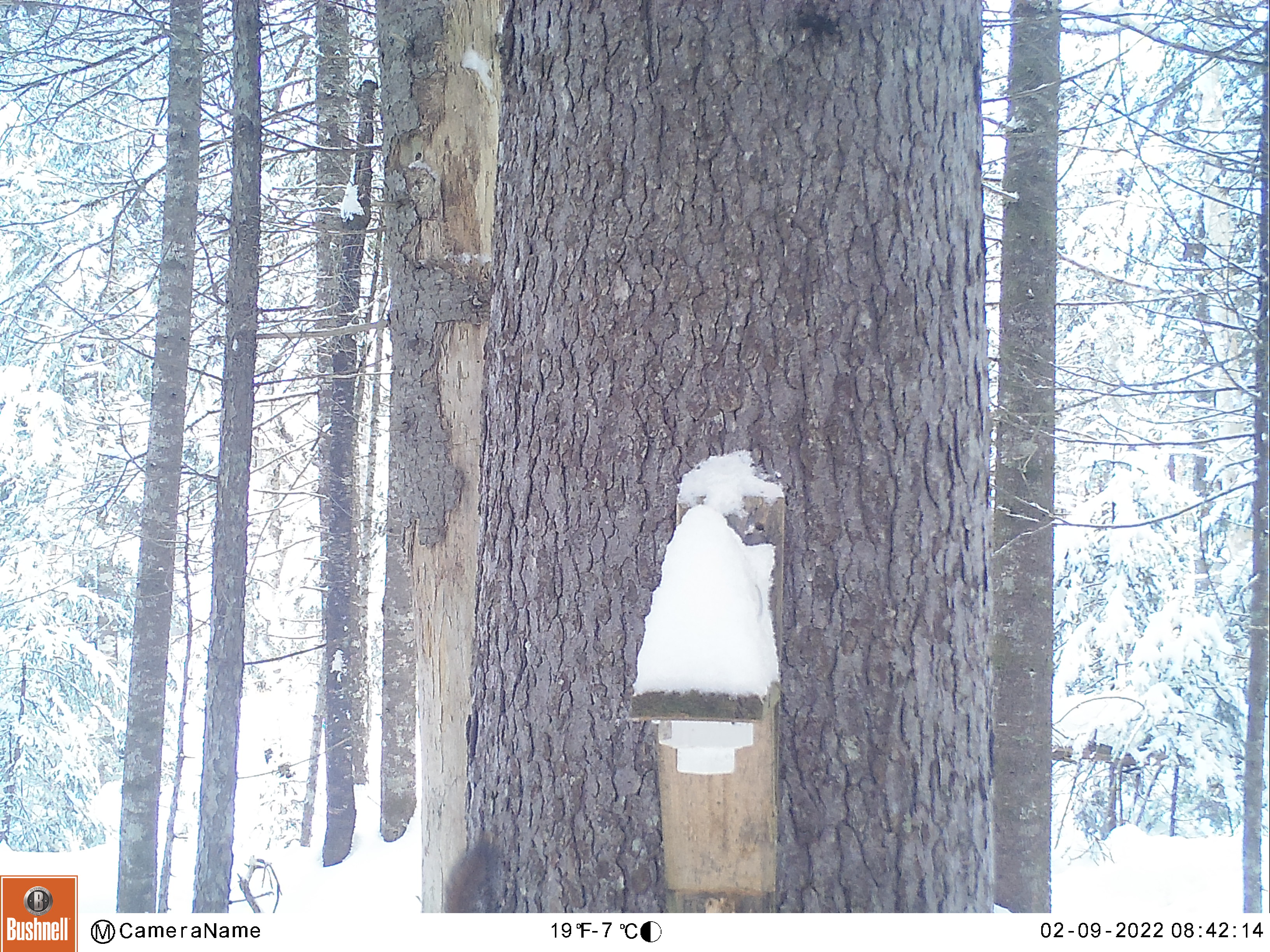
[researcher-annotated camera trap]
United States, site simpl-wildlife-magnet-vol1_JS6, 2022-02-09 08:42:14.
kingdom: Animalia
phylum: Chordata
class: Mammalia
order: Rodentia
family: Sciuridae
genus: Tamiasciurus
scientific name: Tamiasciurus hudsonicus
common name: red squirrel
Red squirrel (Tamiasciurus hudsonicus).